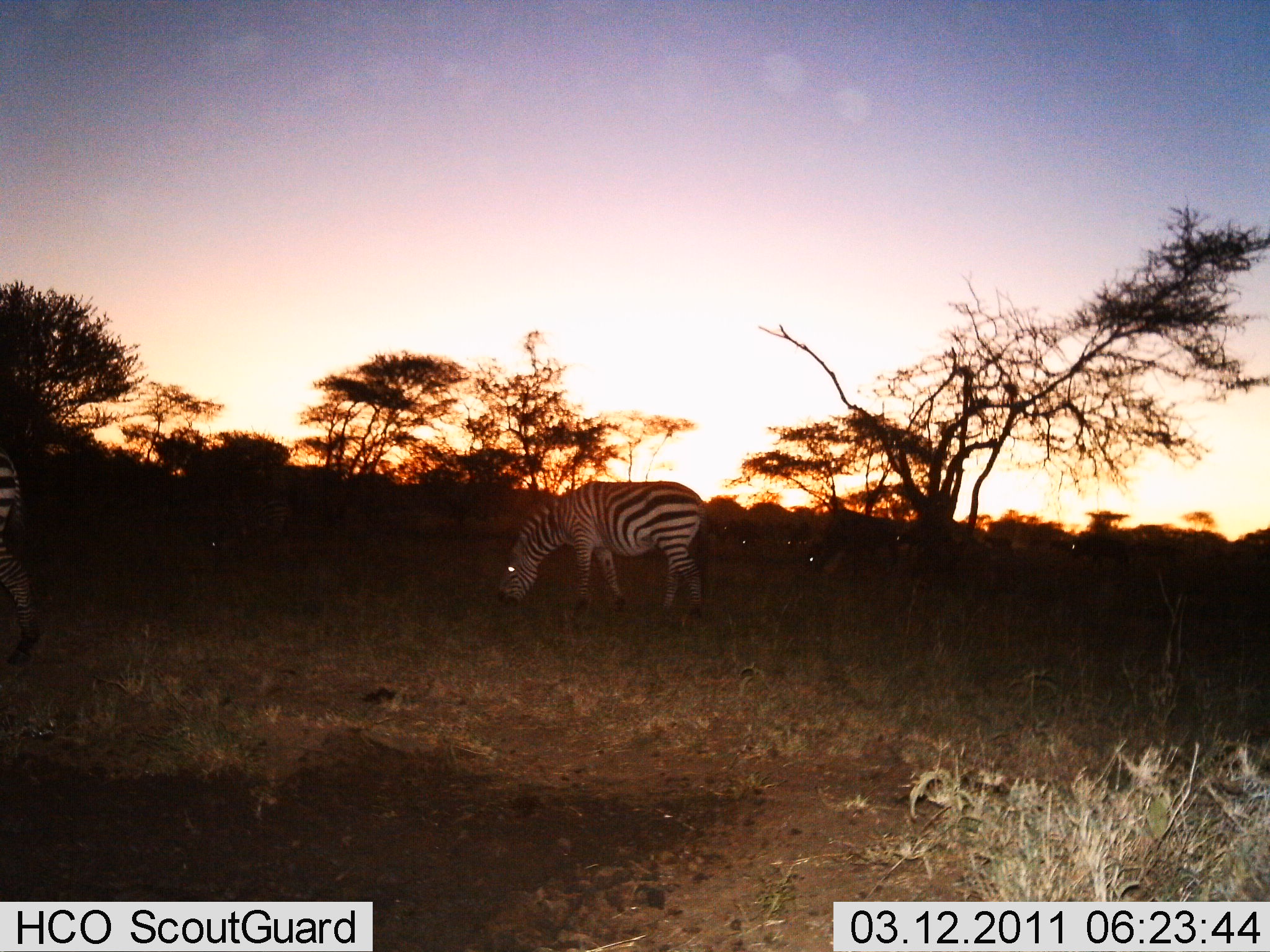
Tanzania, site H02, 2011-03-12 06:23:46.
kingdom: Animalia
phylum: Chordata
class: Mammalia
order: Perissodactyla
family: Equidae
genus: Equus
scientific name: Equus quagga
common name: plains zebra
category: zebra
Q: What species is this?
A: Zebra (plains zebra) (Equus quagga).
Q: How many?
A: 3.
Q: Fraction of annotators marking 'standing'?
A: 18%.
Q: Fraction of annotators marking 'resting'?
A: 9%.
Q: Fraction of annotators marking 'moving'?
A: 9%.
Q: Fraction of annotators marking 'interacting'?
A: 9%.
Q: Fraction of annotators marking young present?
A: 0%.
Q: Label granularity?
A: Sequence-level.